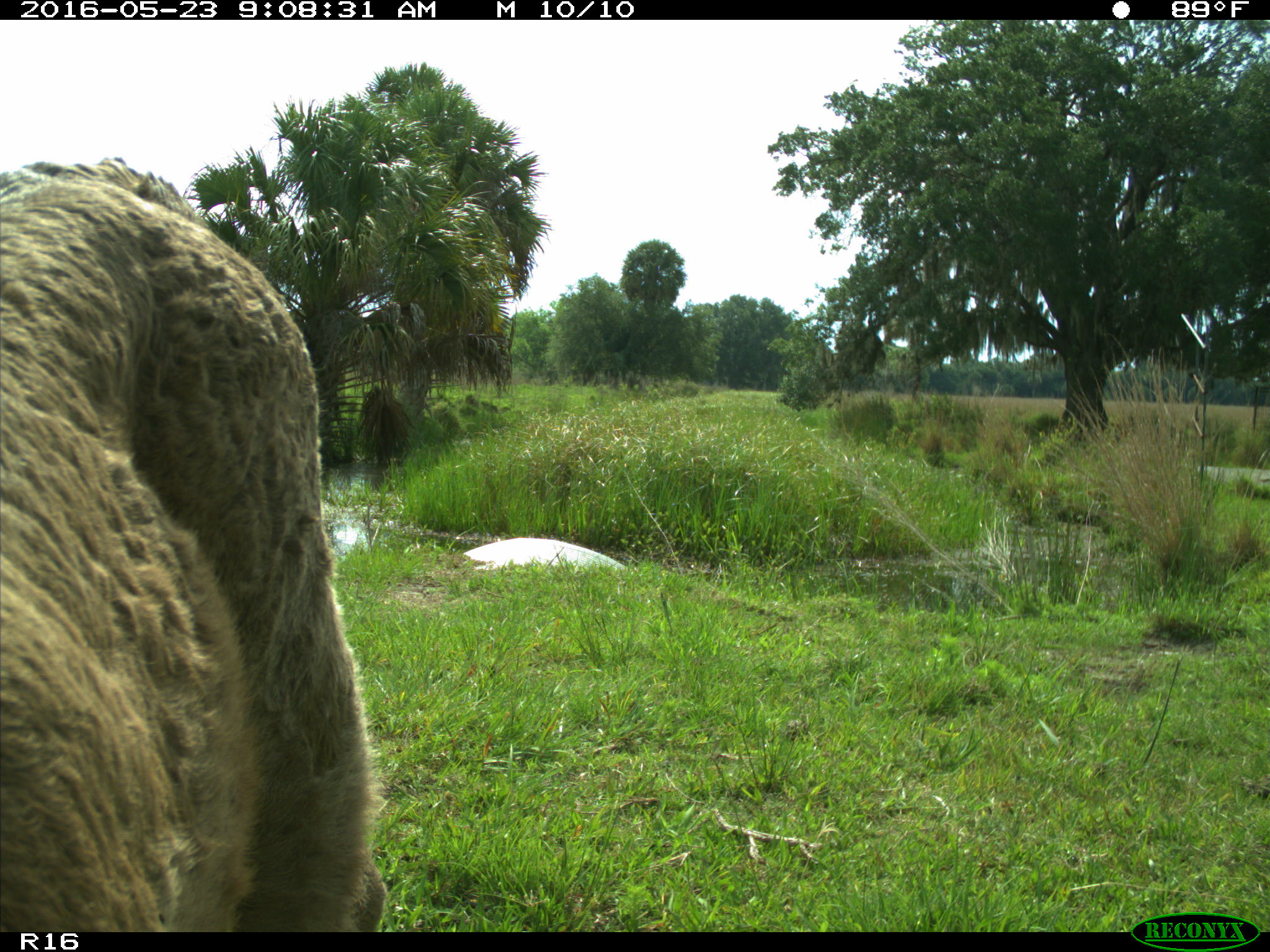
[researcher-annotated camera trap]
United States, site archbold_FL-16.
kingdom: Animalia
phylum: Chordata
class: Mammalia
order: Artiodactyla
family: Bovidae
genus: Bos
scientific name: Bos taurus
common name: domestic cow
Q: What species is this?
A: Bos taurus (domestic cow).